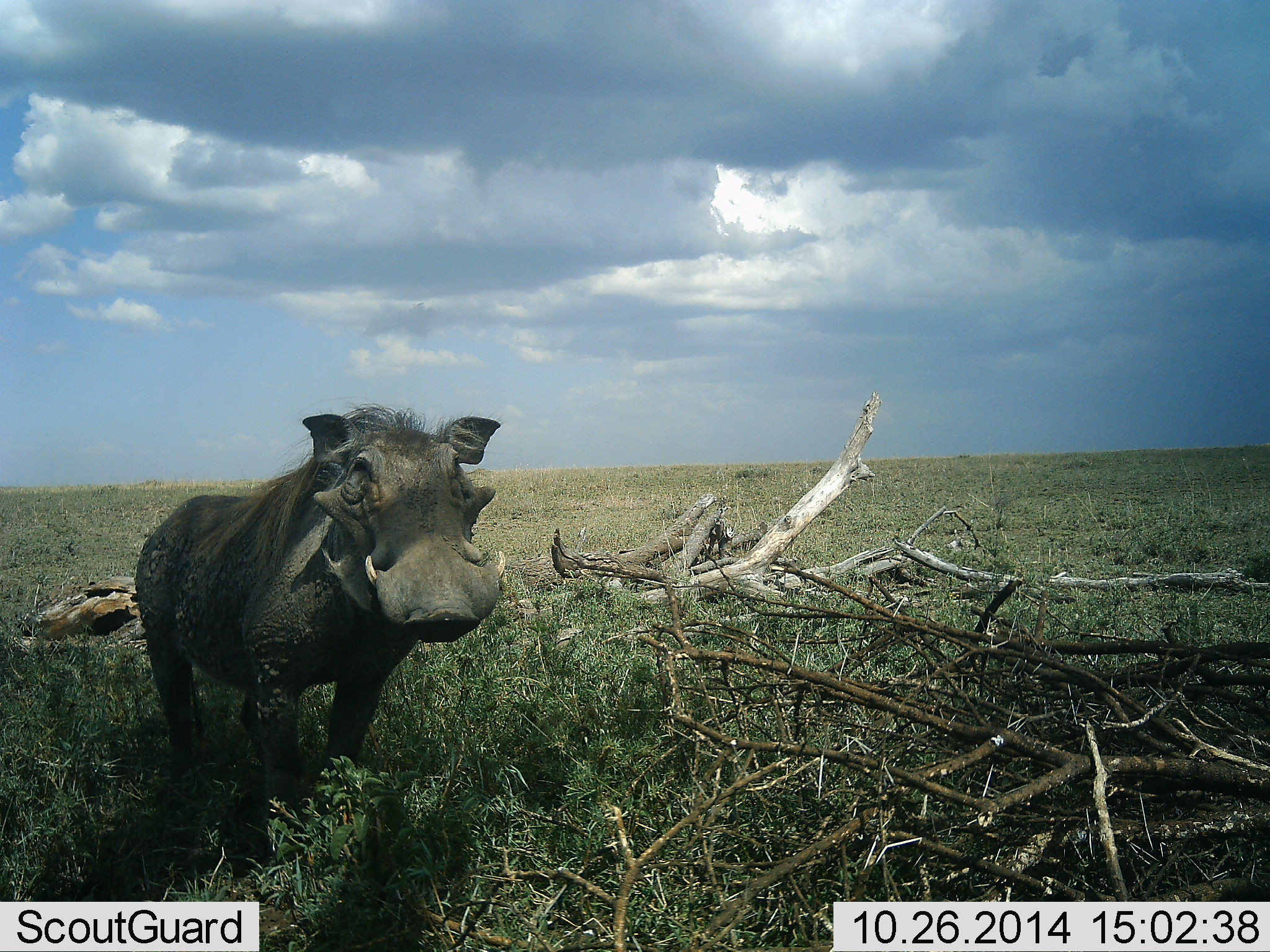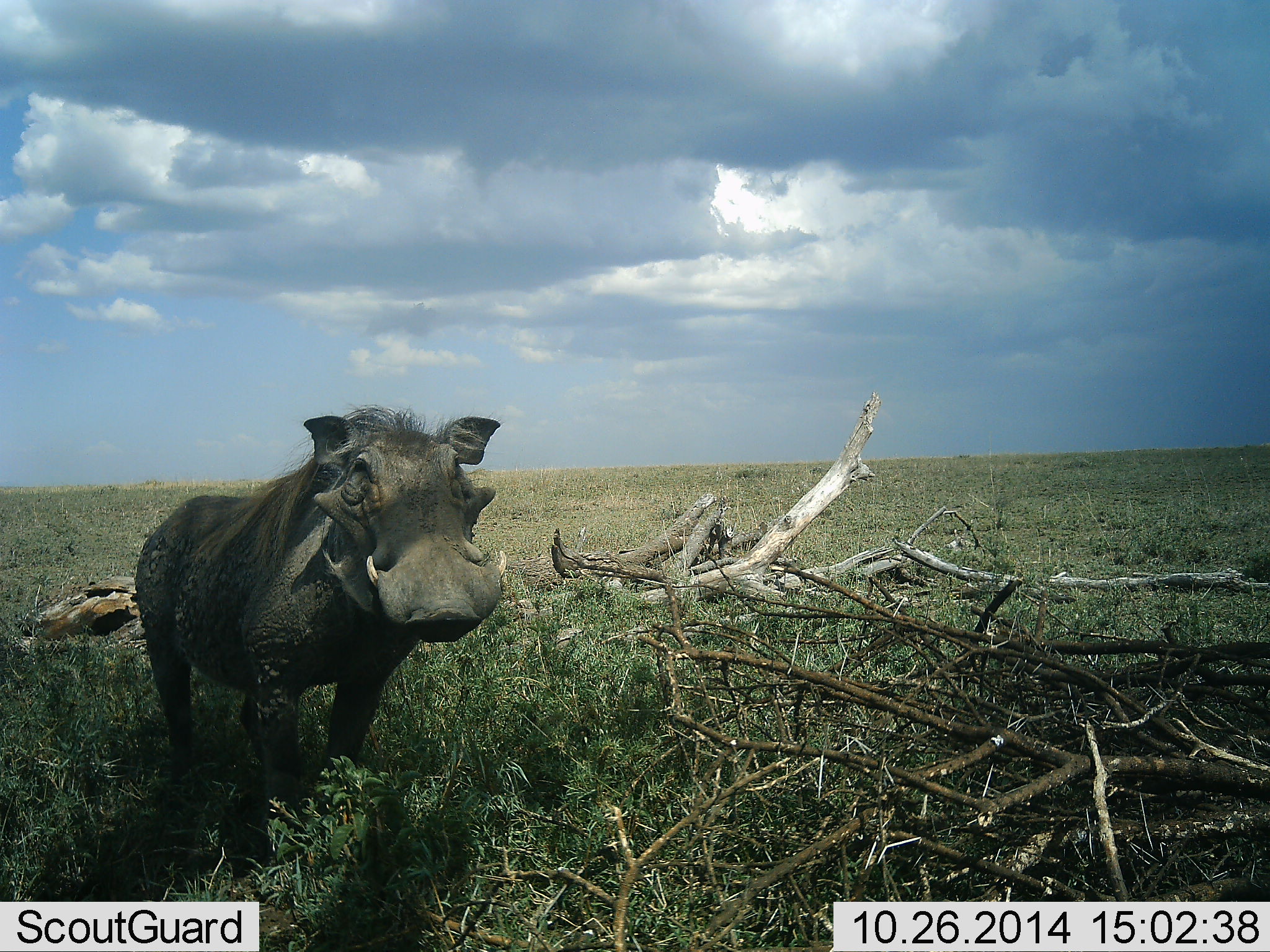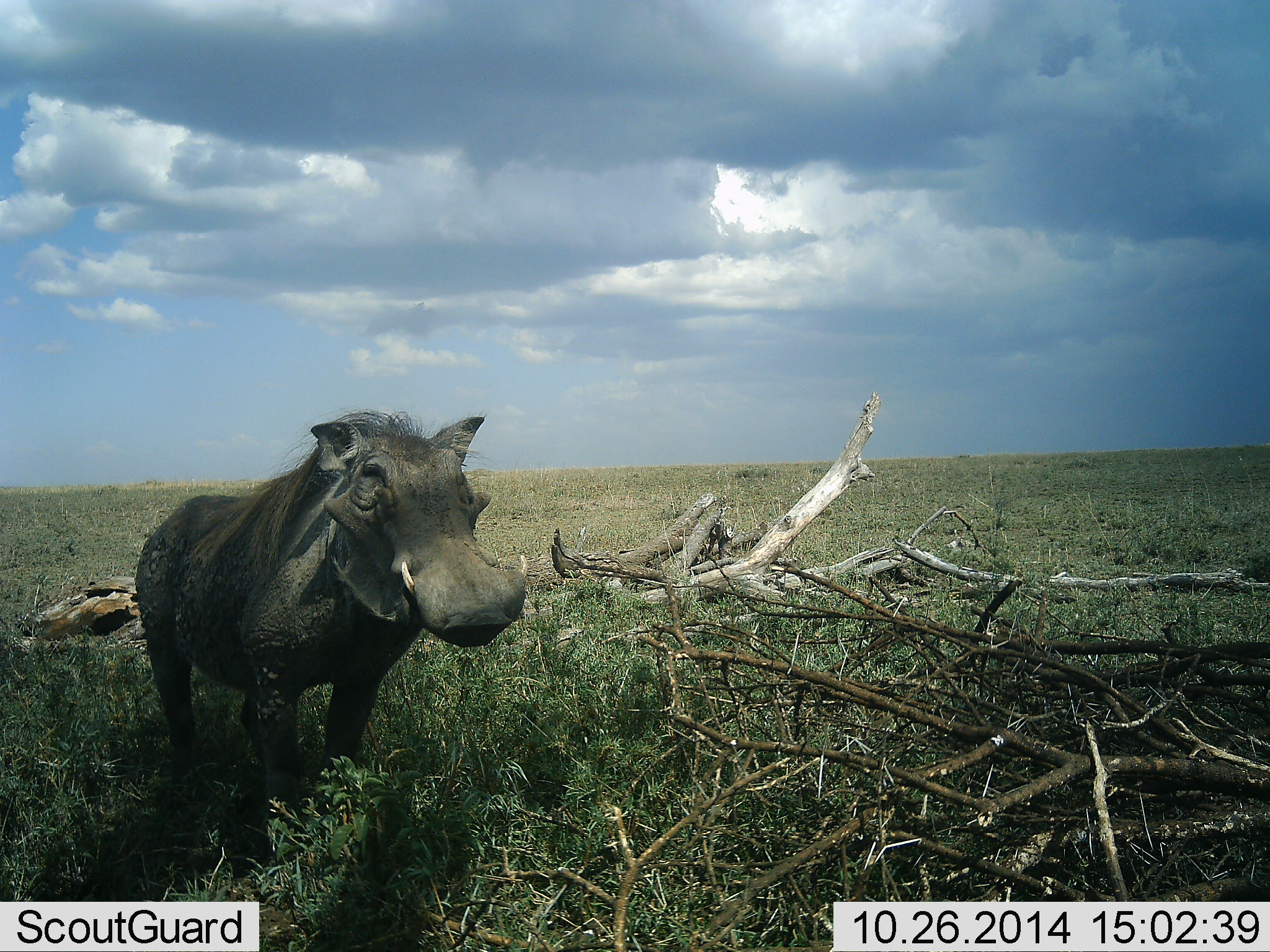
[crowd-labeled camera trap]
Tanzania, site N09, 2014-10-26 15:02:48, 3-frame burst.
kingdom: Animalia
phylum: Chordata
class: Mammalia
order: Artiodactyla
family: Suidae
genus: Phacochoerus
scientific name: Phacochoerus africanus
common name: warthog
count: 1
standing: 100%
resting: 0%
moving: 0%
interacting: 0%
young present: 0%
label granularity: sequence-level